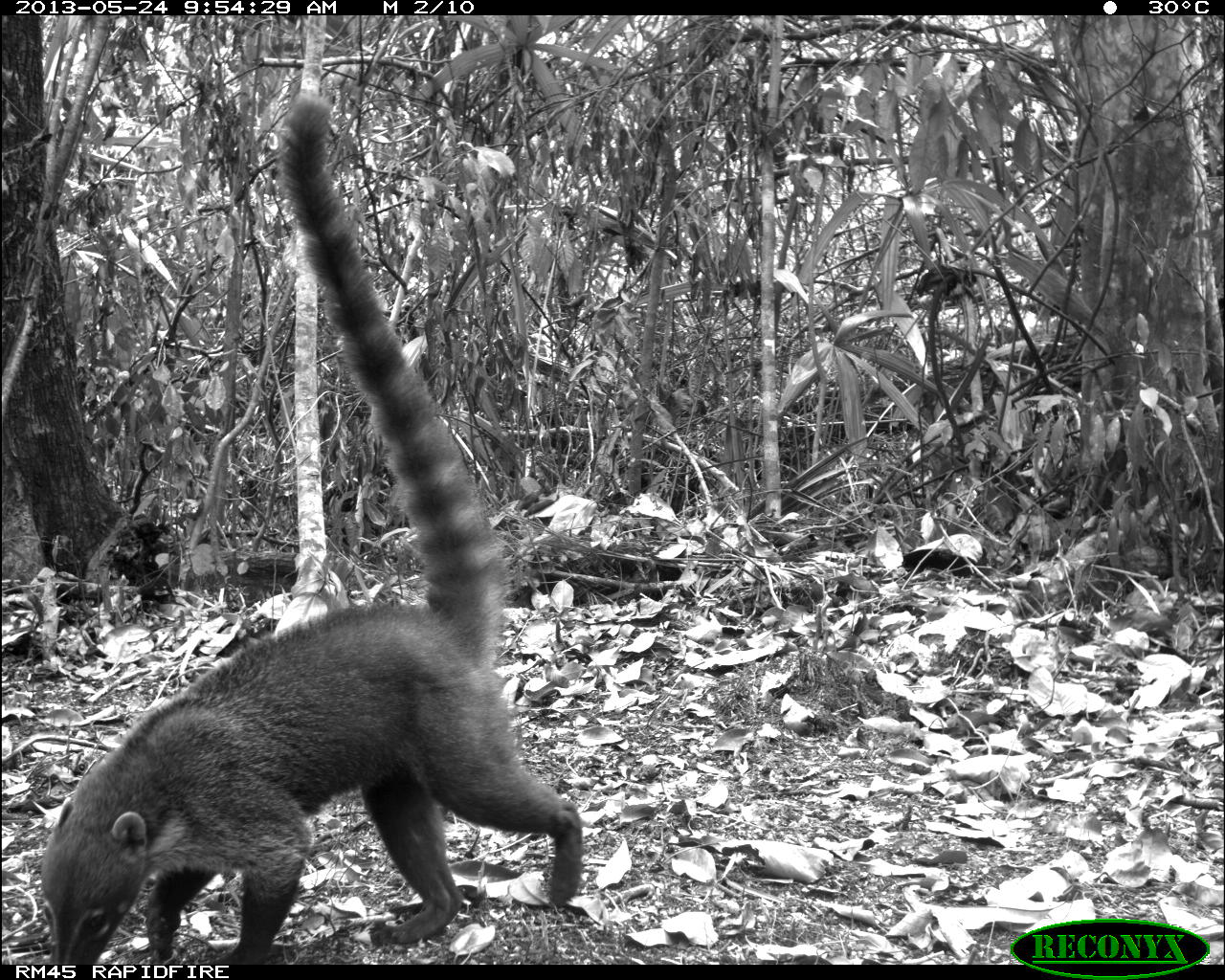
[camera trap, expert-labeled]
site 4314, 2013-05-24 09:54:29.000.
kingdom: Animalia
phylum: Chordata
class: Mammalia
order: Carnivora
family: Procyonidae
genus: Nasua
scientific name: Nasua narica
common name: white-nosed coati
Nasua narica (white-nosed coati), count 1.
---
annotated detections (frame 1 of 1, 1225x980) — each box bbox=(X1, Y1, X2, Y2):
nasua narica: bbox=(37, 78, 586, 964)